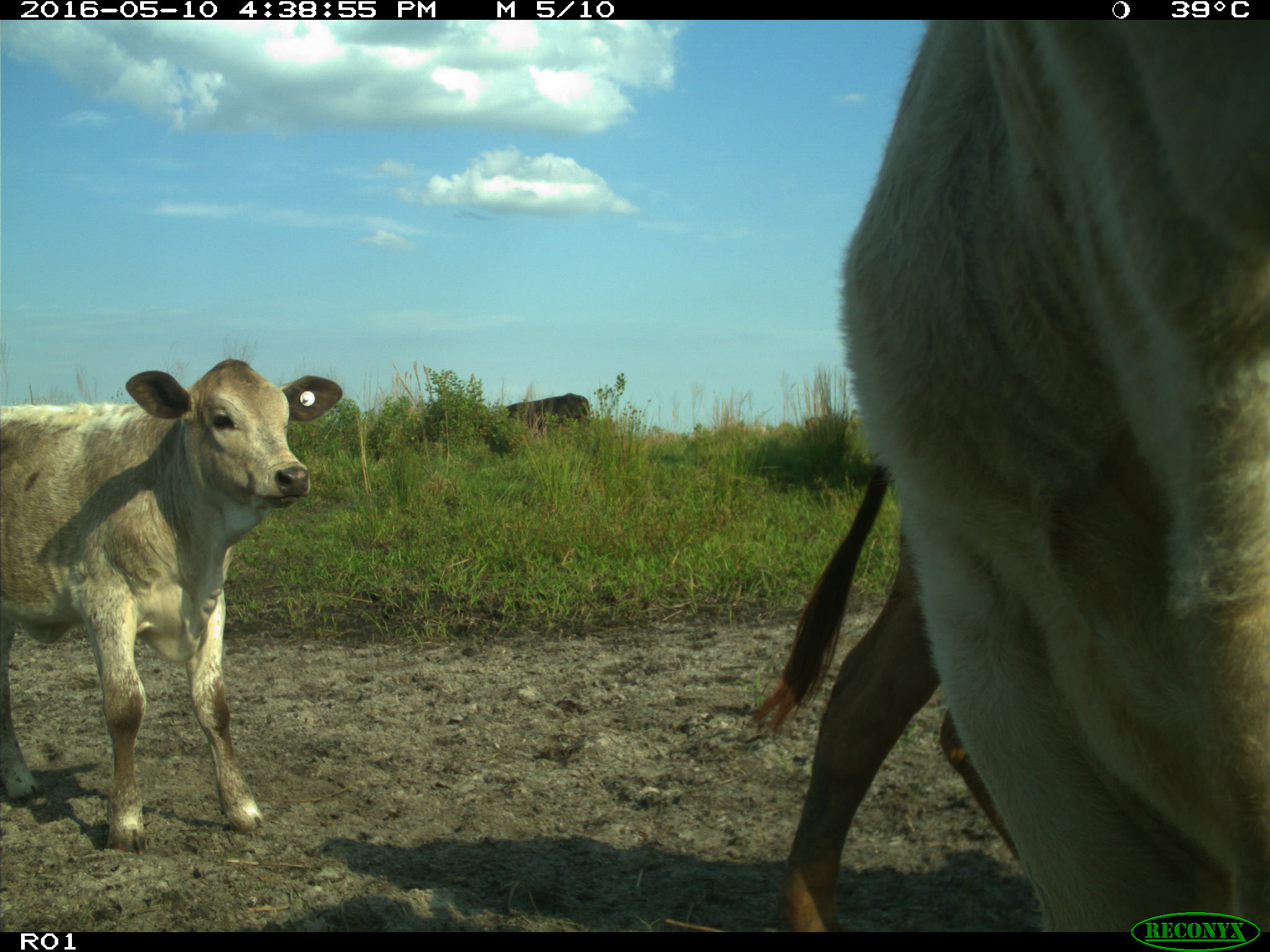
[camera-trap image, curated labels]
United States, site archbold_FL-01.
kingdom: Animalia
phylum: Chordata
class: Mammalia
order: Artiodactyla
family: Bovidae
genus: Bos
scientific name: Bos taurus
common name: domestic cow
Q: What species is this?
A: Bos taurus (domestic cow).